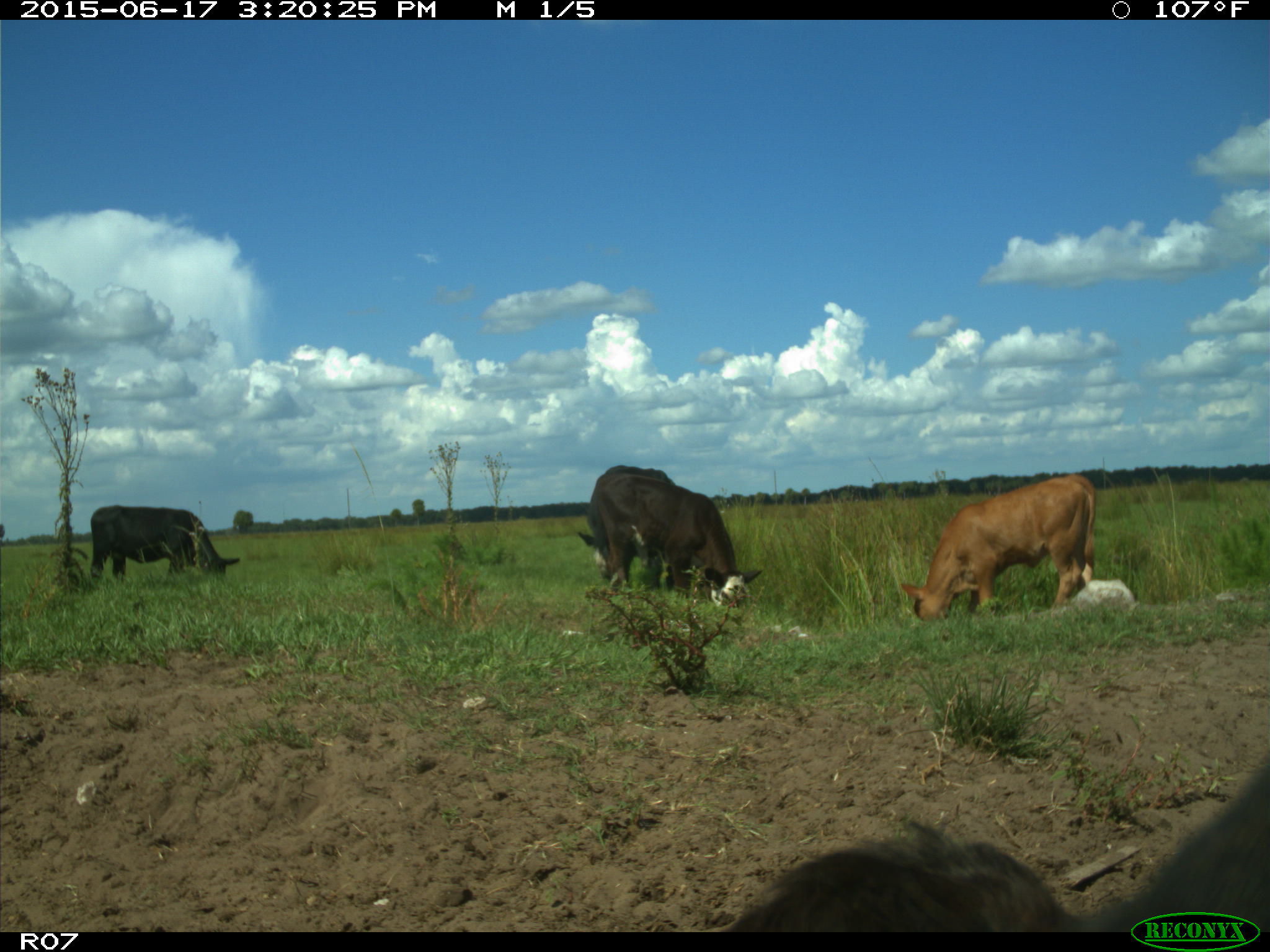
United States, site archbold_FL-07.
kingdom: Animalia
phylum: Chordata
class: Mammalia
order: Artiodactyla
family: Bovidae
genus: Bos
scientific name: Bos taurus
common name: domestic cow